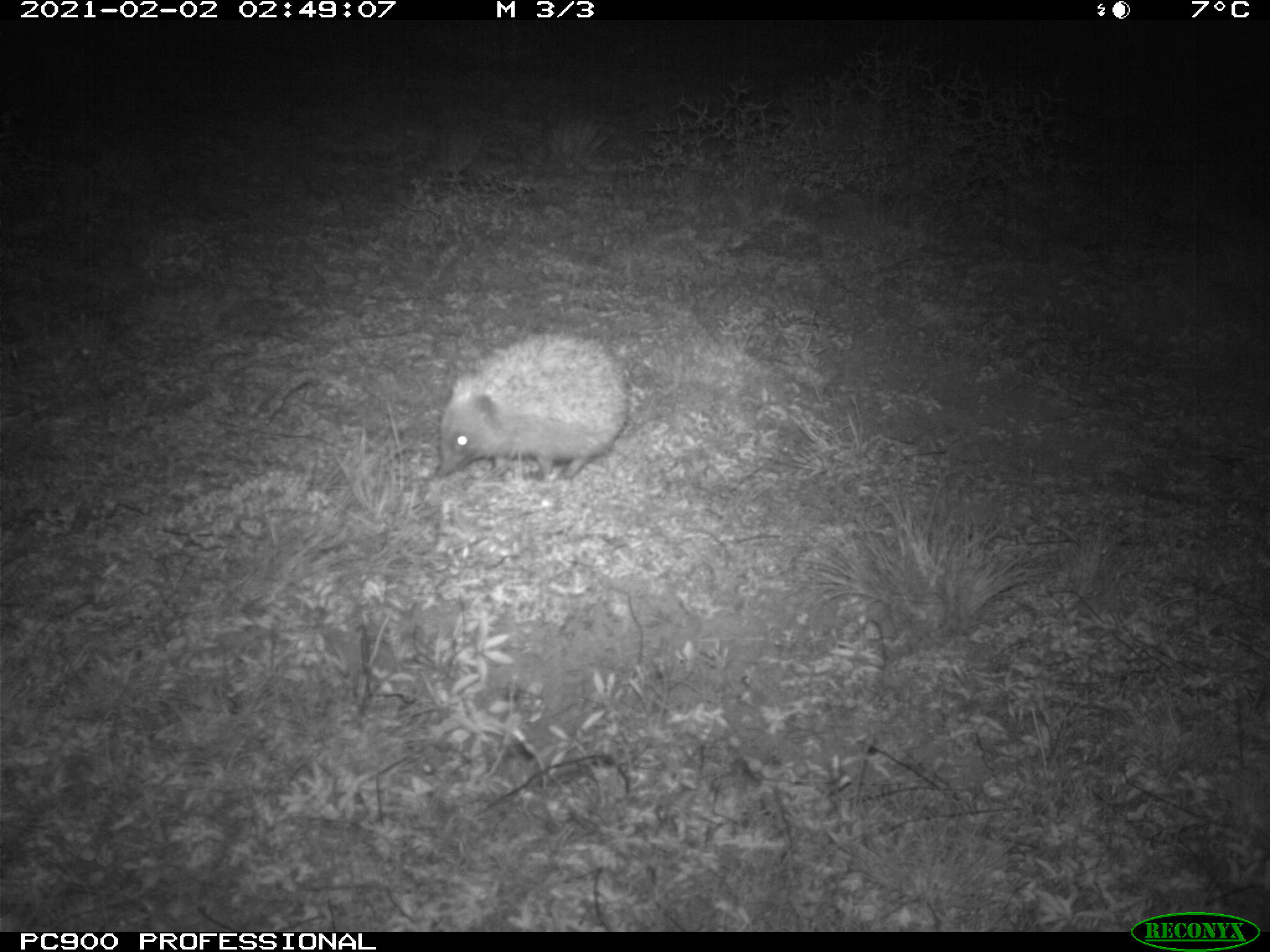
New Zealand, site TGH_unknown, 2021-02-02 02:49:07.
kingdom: Animalia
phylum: Chordata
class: Mammalia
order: Eulipotyphla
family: Erinaceidae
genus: Erinaceus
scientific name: Erinaceus europaeus europaeus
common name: european hedgehog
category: hedgehog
Hedgehog (european hedgehog) (Erinaceus europaeus europaeus).